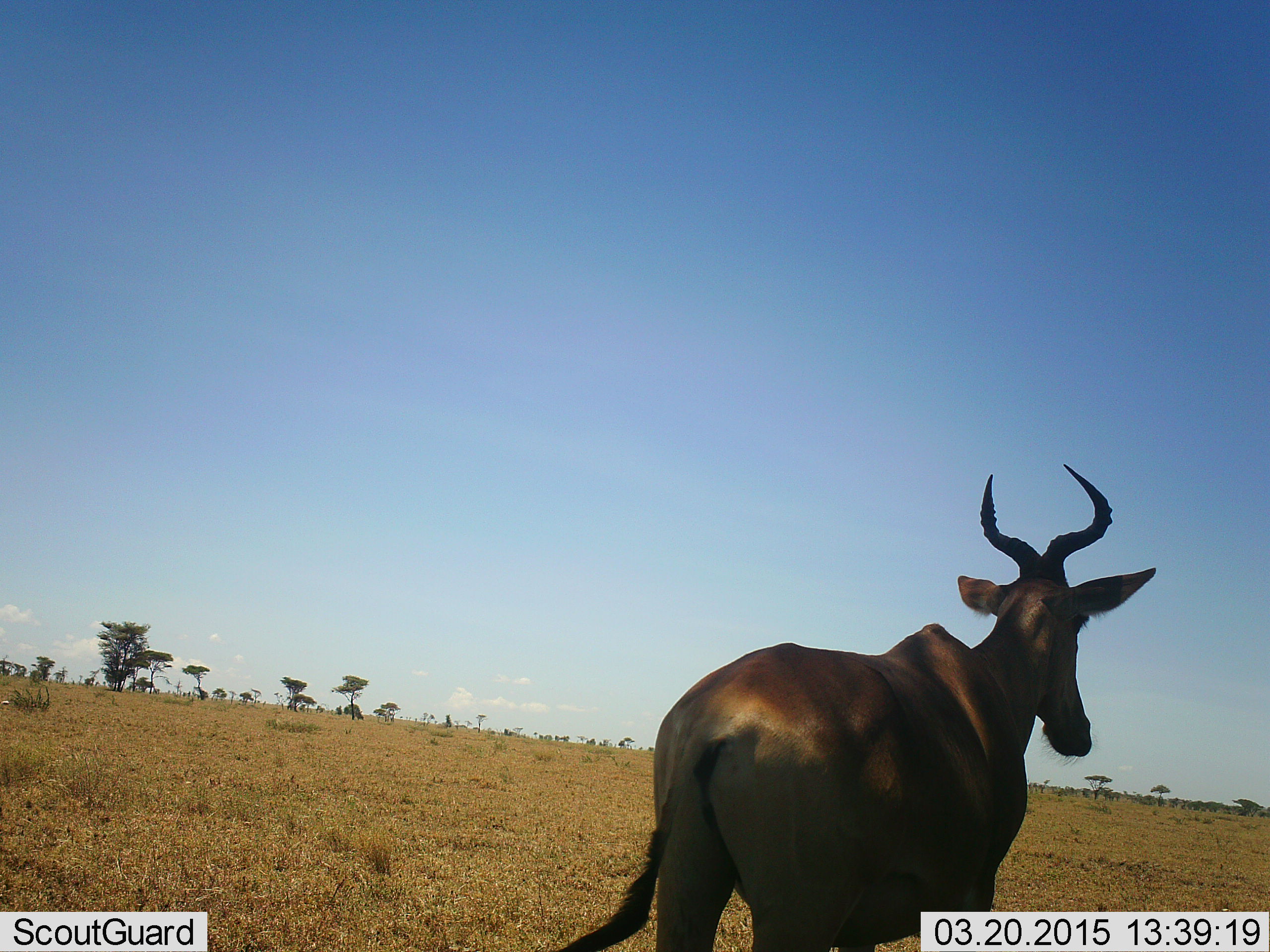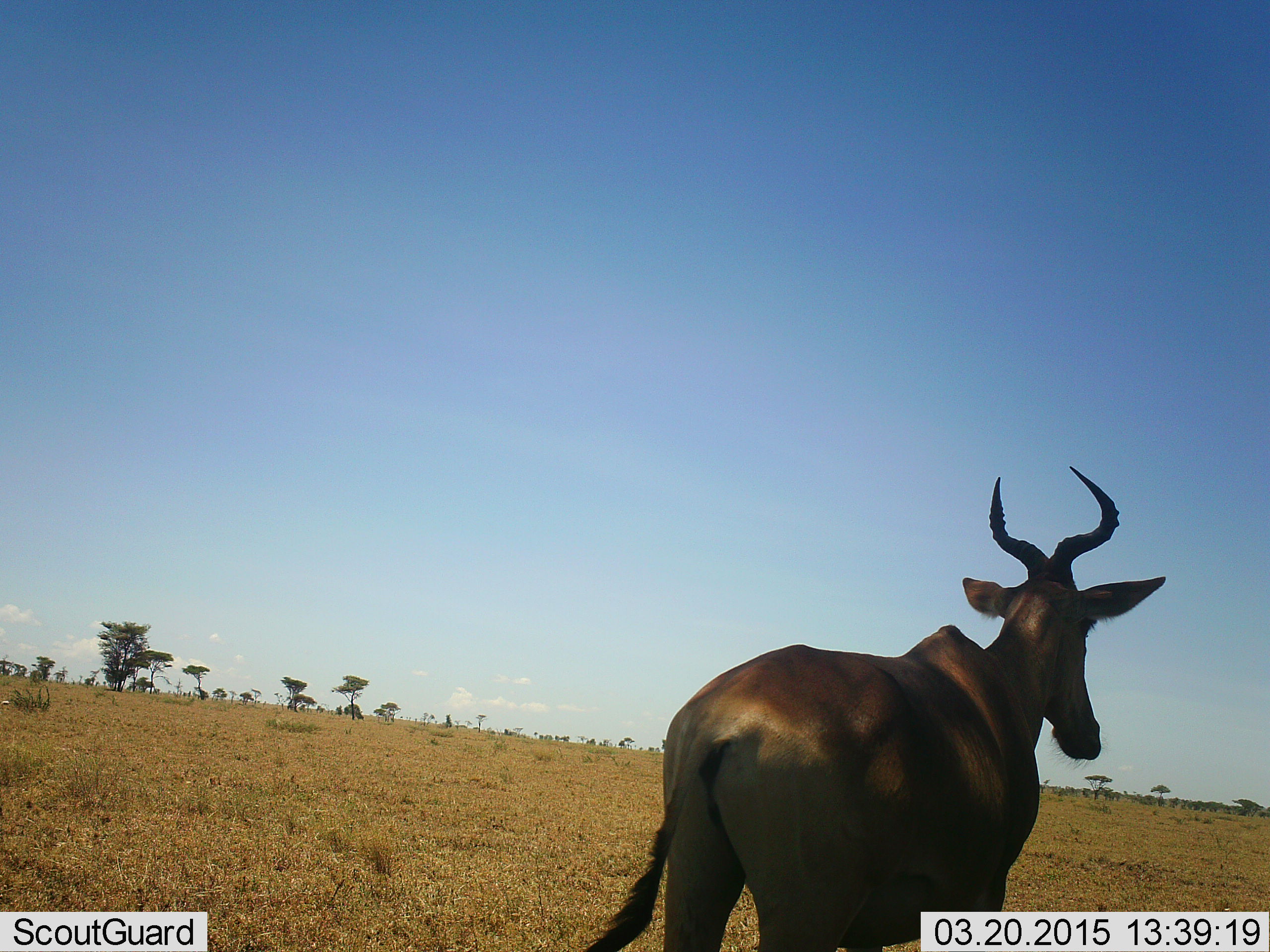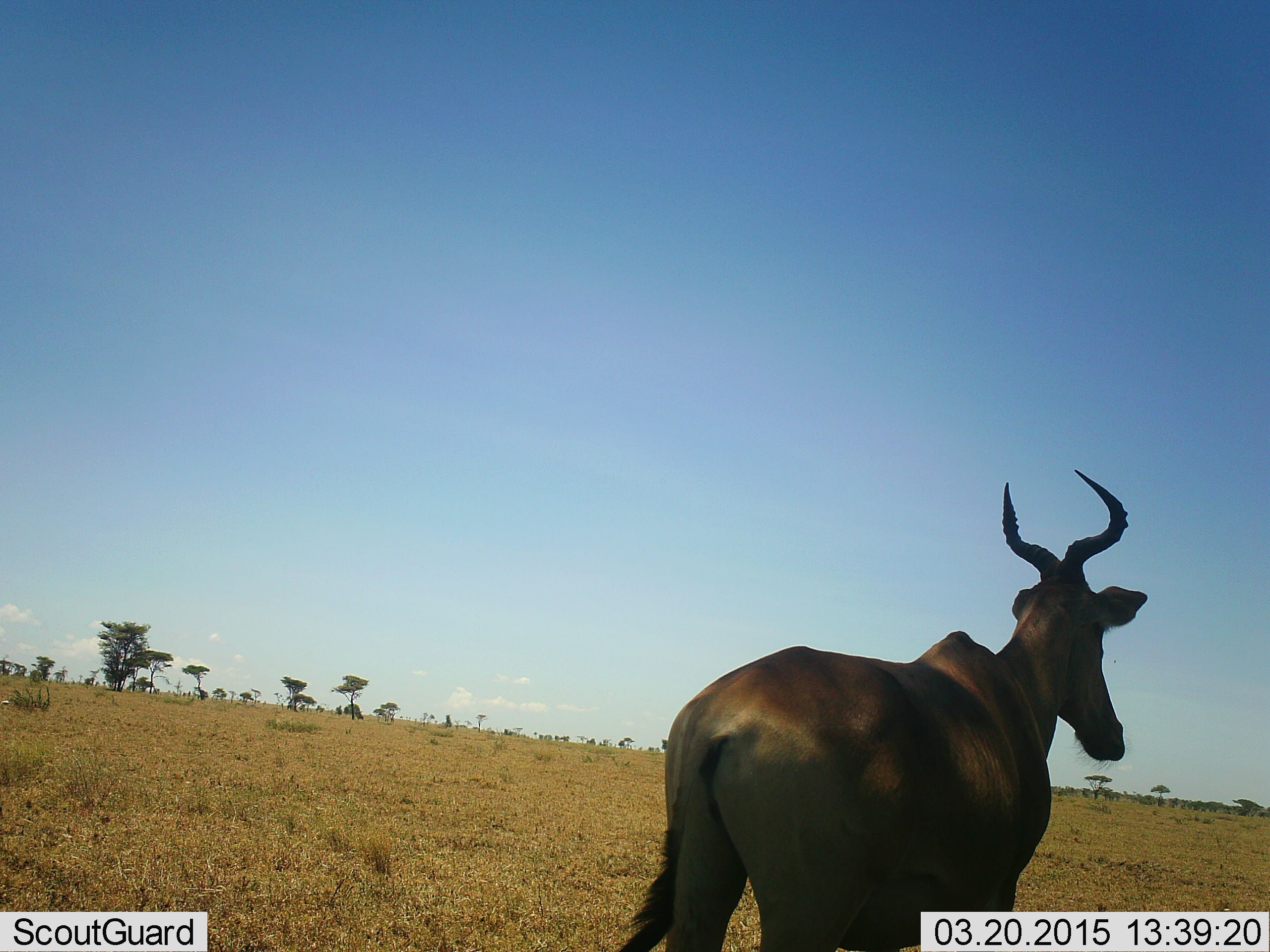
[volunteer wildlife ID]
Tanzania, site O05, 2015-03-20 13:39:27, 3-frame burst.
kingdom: Animalia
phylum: Chordata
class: Mammalia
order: Artiodactyla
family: Bovidae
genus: Alcelaphus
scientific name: Alcelaphus buselaphus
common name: hartebeest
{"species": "hartebeest (Alcelaphus buselaphus)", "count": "1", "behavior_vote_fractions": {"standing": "60%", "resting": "10%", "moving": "40%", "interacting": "0%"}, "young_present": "0%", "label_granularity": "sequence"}